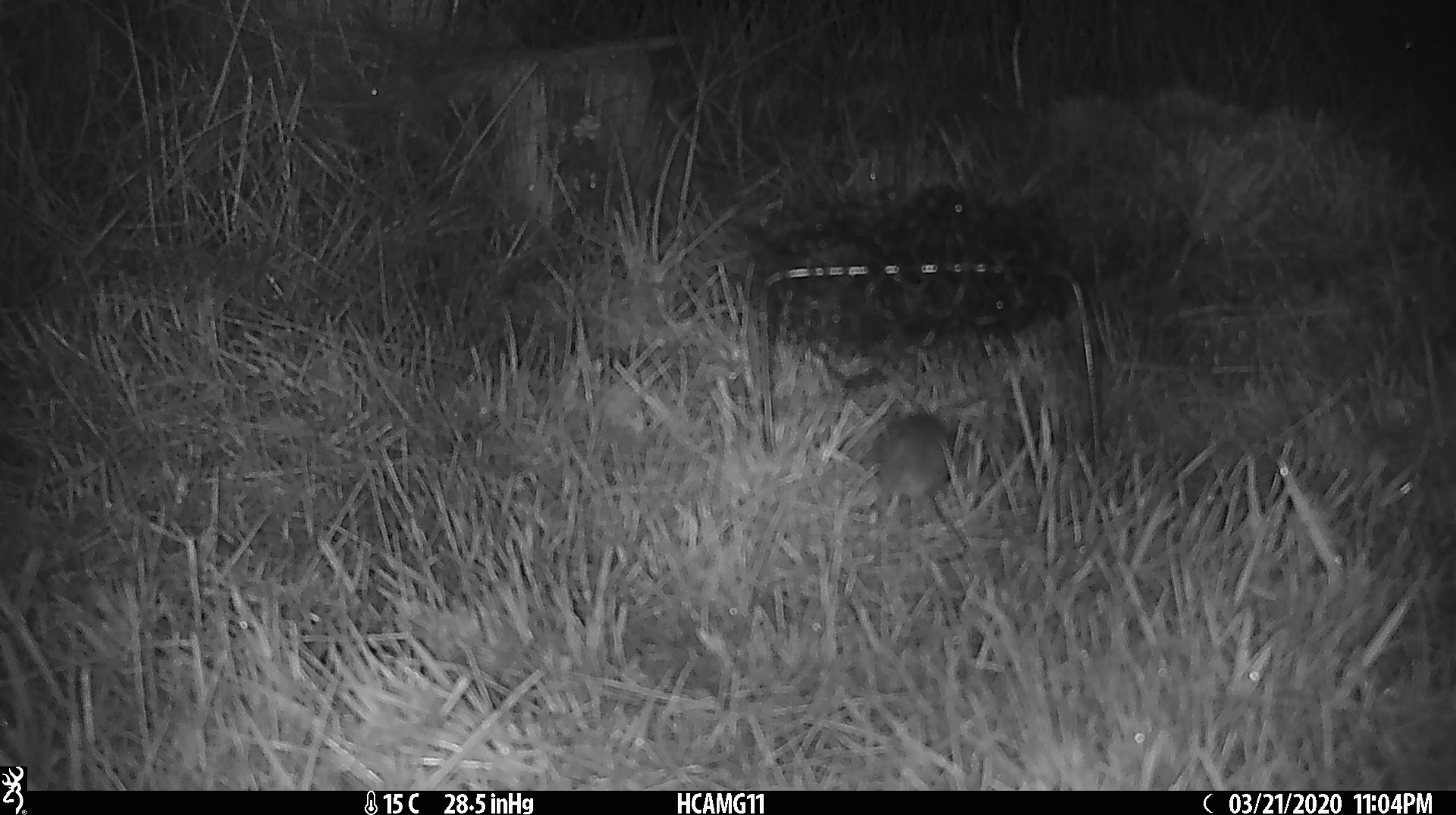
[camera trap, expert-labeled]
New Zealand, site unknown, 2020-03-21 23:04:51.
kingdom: Animalia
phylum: Chordata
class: Mammalia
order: Rodentia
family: Muridae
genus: Mus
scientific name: Mus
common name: mouse